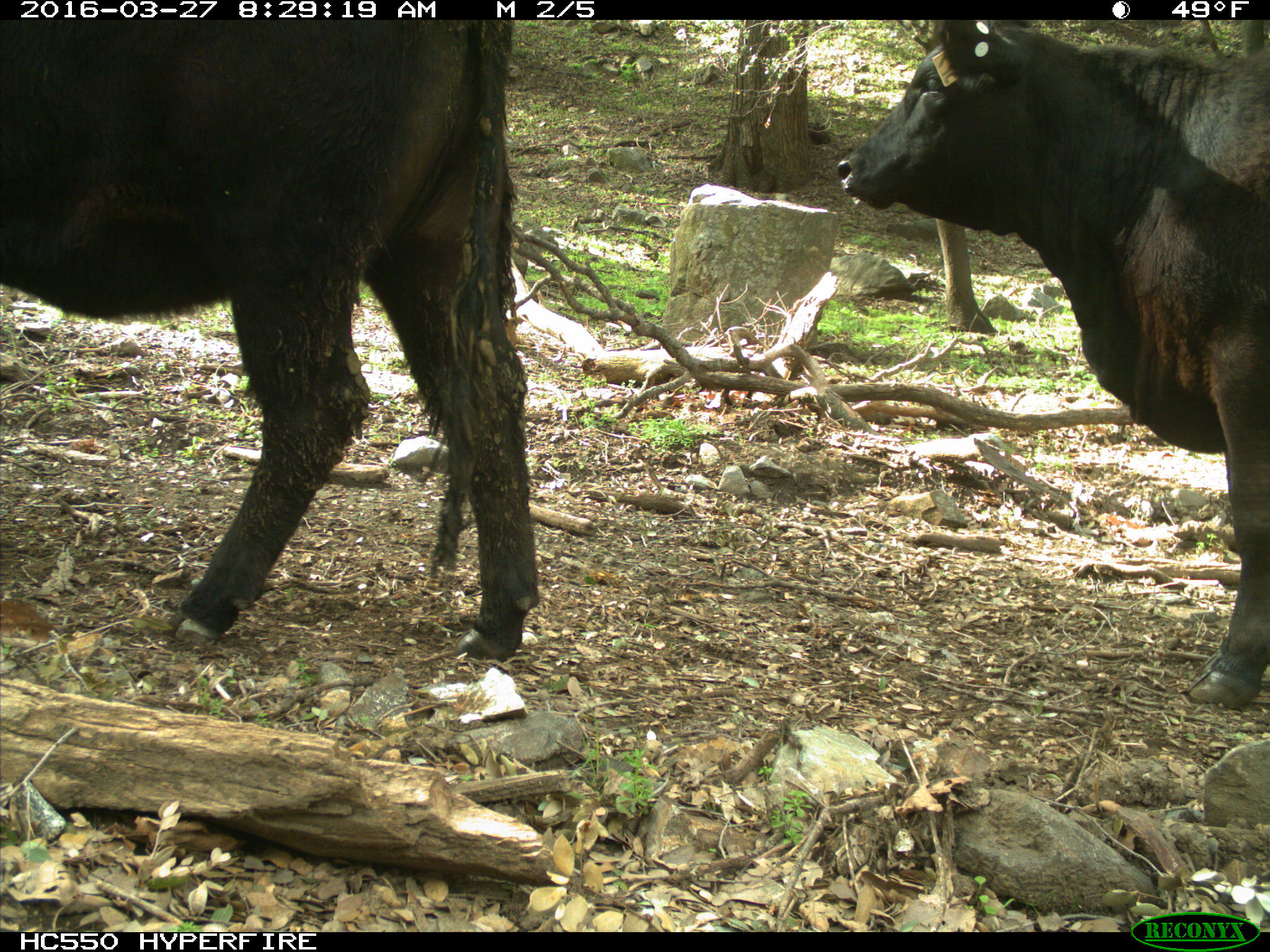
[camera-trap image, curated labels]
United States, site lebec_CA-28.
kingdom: Animalia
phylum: Chordata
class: Mammalia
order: Artiodactyla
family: Bovidae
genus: Bos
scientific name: Bos taurus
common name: domestic cow